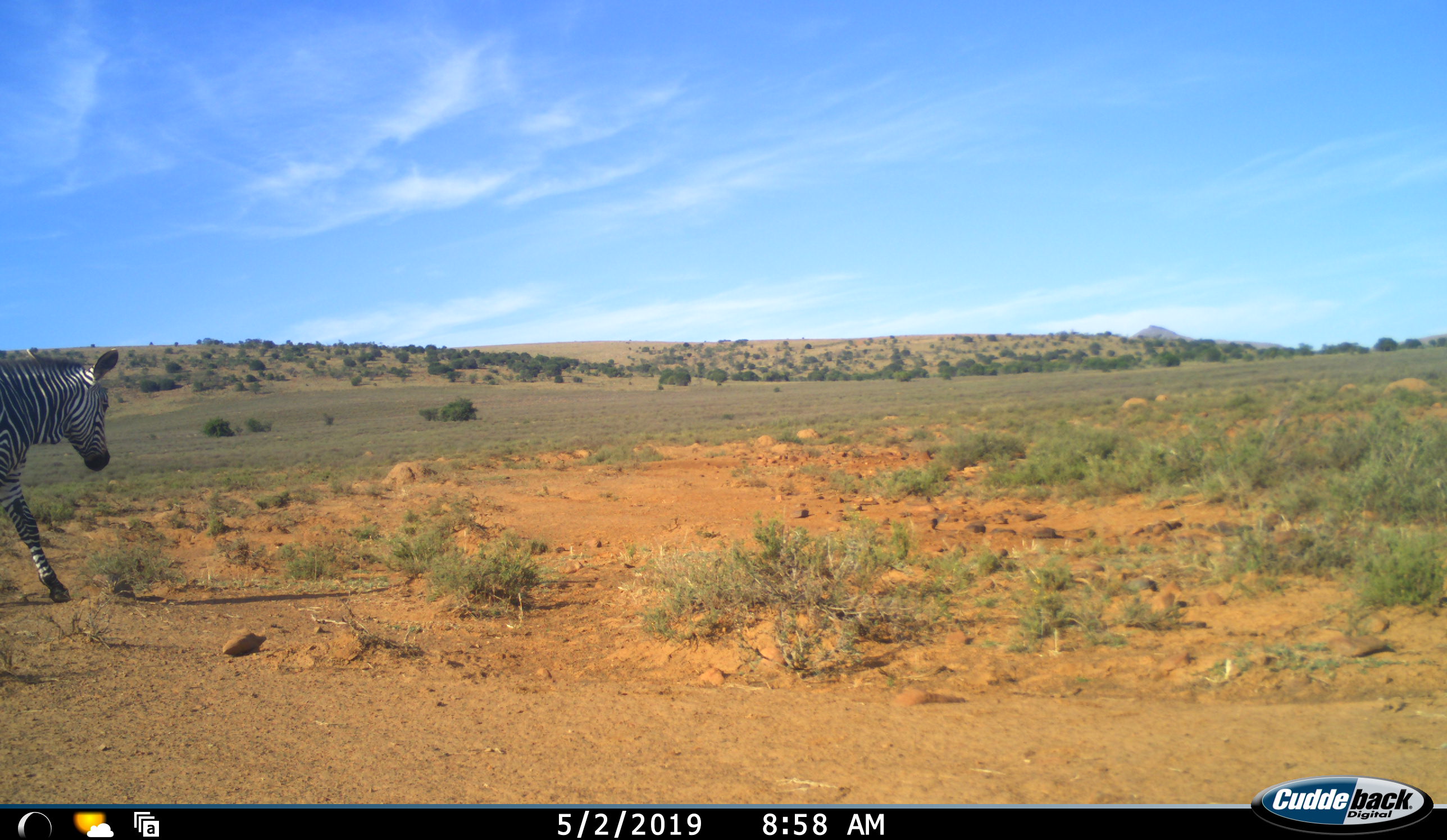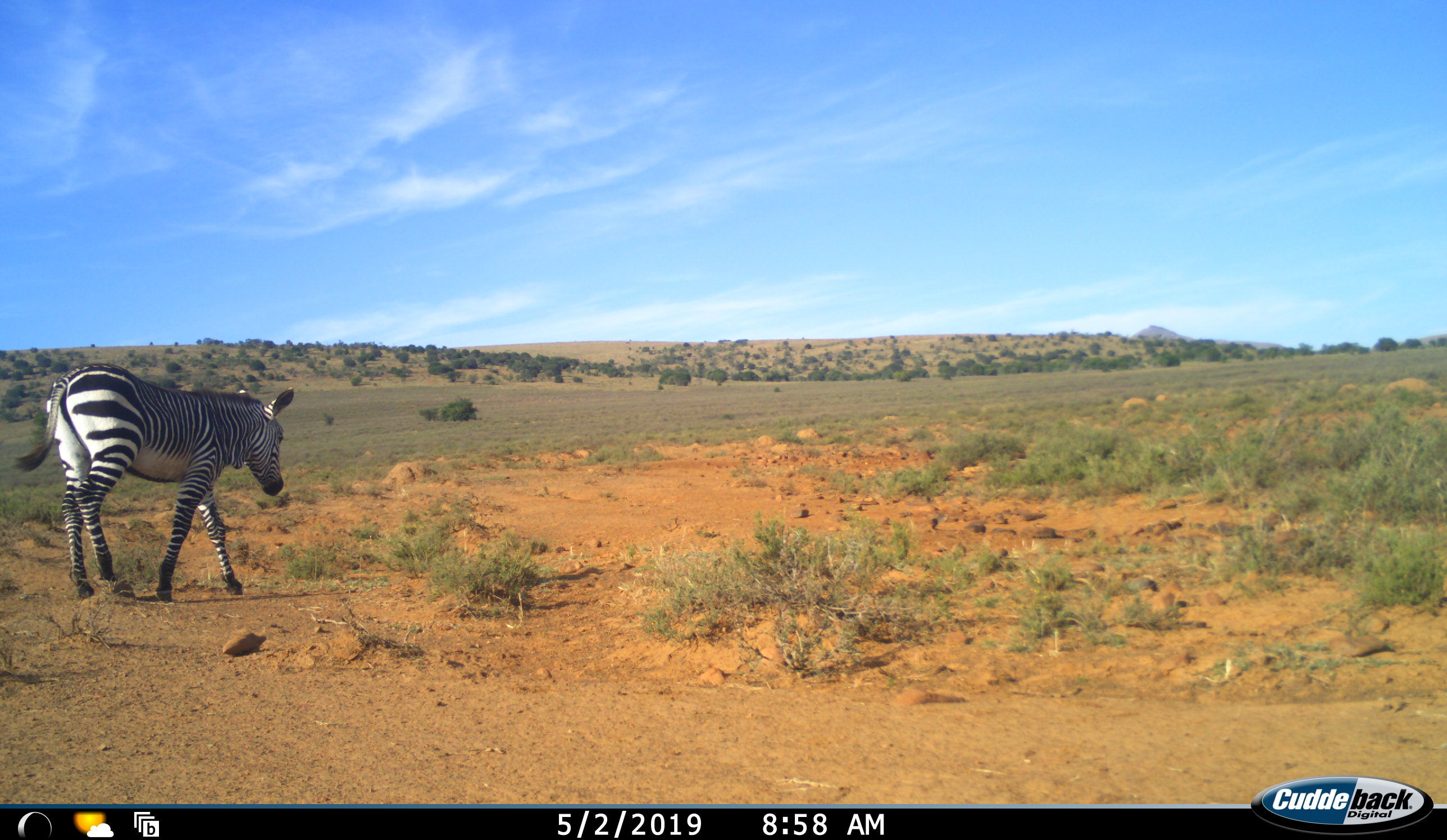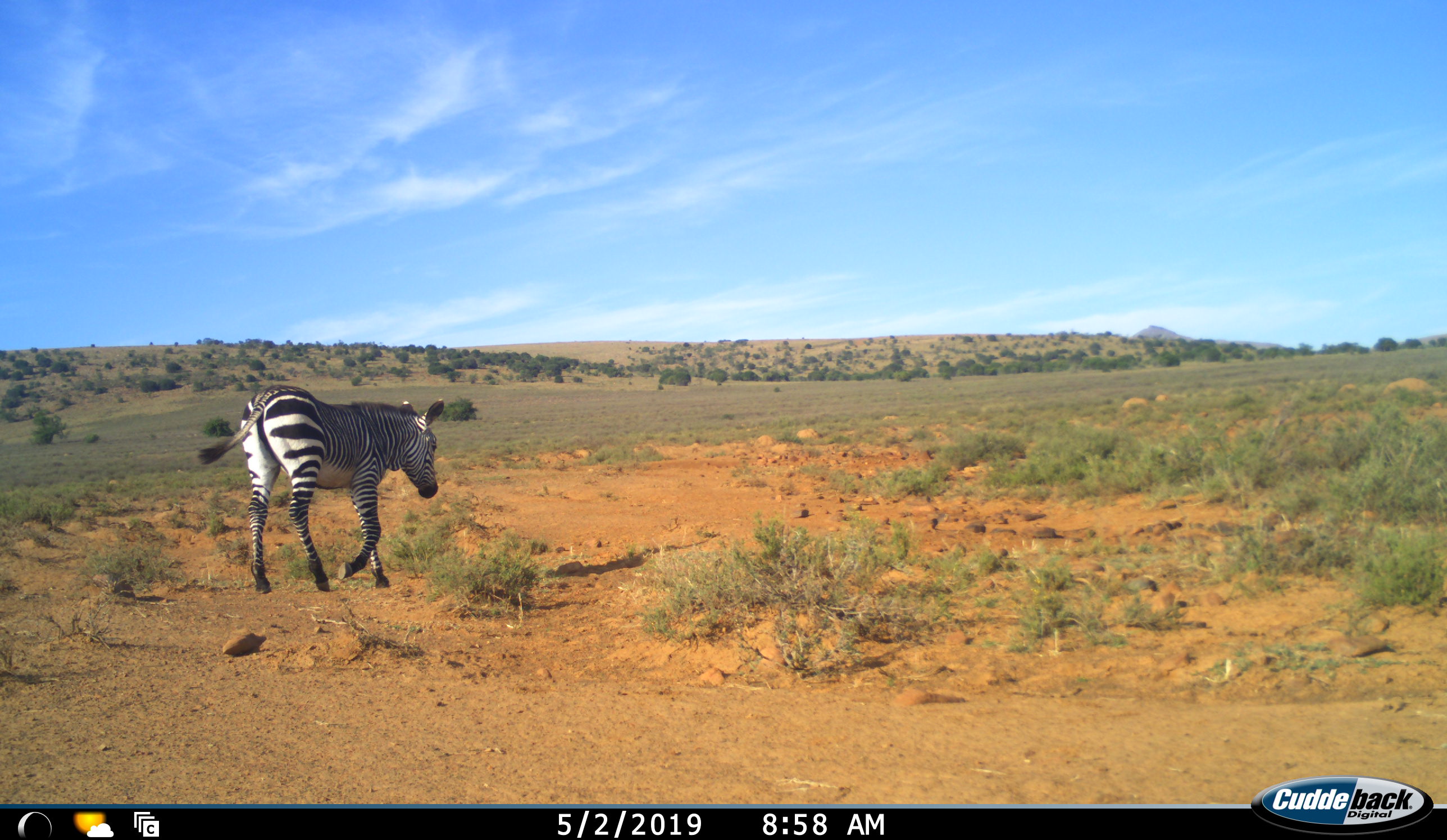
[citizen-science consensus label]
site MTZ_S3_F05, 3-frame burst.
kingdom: Animalia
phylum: Chordata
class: Mammalia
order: Perissodactyla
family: Equidae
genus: Equus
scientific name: Equus zebra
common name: mountain zebra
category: zebramountain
Zebramountain (mountain zebra) (Equus zebra), count 1. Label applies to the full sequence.